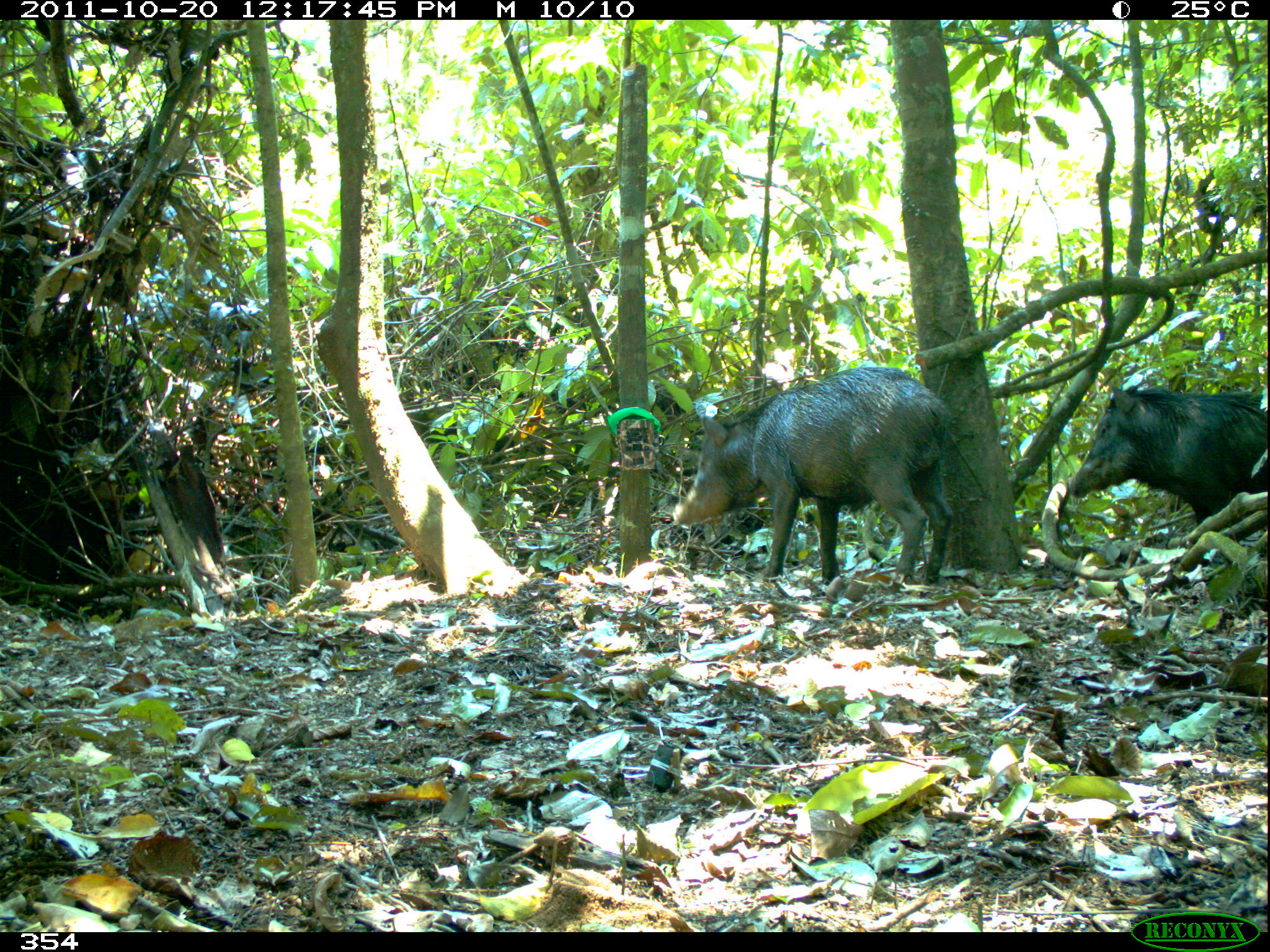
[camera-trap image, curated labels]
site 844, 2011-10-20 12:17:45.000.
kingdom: Animalia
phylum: Chordata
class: Mammalia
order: Artiodactyla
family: Tayassuidae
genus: Tayassu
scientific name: Tayassu pecari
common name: white-lipped peccary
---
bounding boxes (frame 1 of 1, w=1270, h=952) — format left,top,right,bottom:
tayassu pecari: 670,364,956,583; 1065,383,1264,525